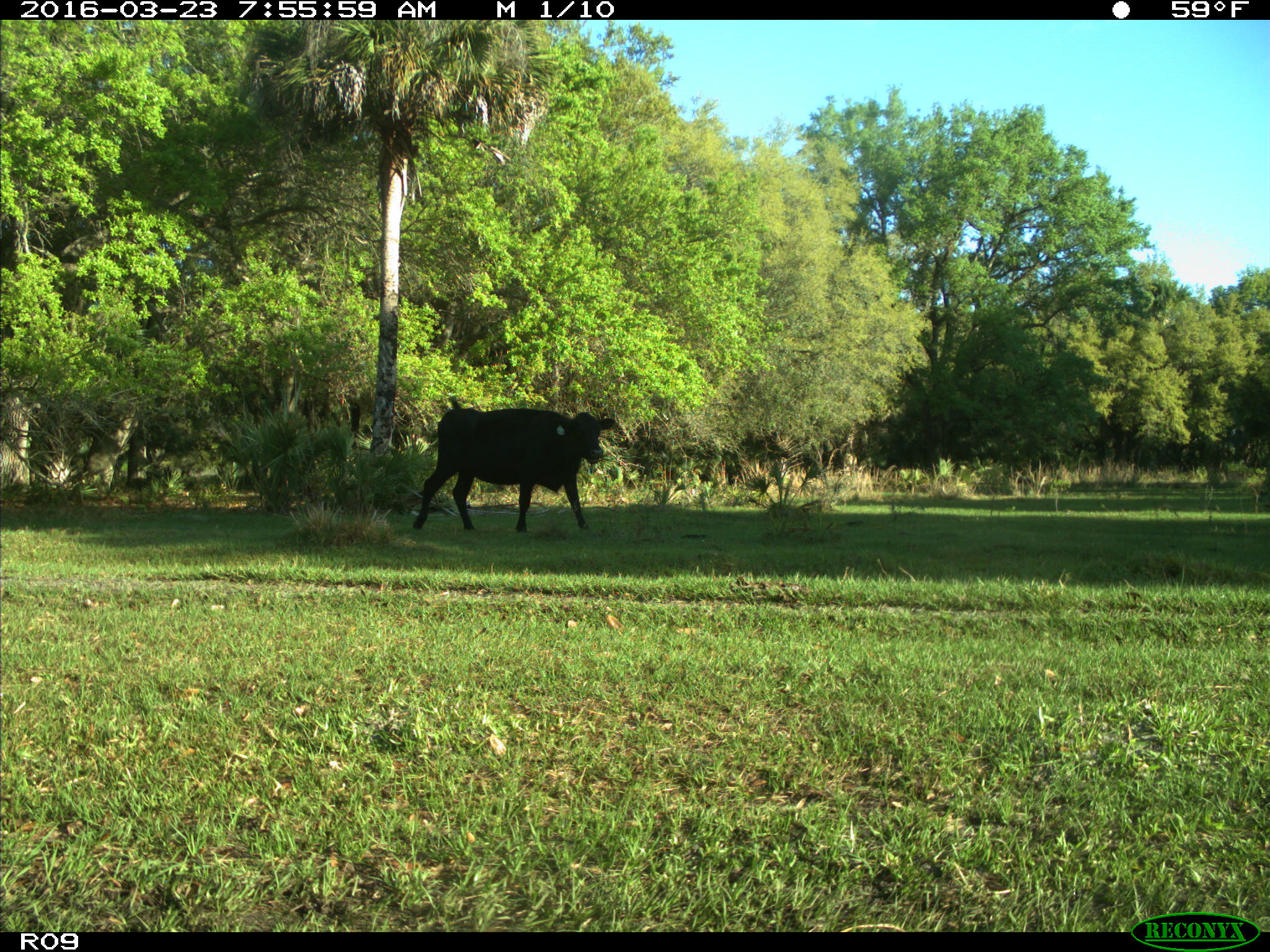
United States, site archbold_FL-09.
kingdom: Animalia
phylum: Chordata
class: Mammalia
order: Artiodactyla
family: Bovidae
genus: Bos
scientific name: Bos taurus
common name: domestic cow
Bos taurus (domestic cow).